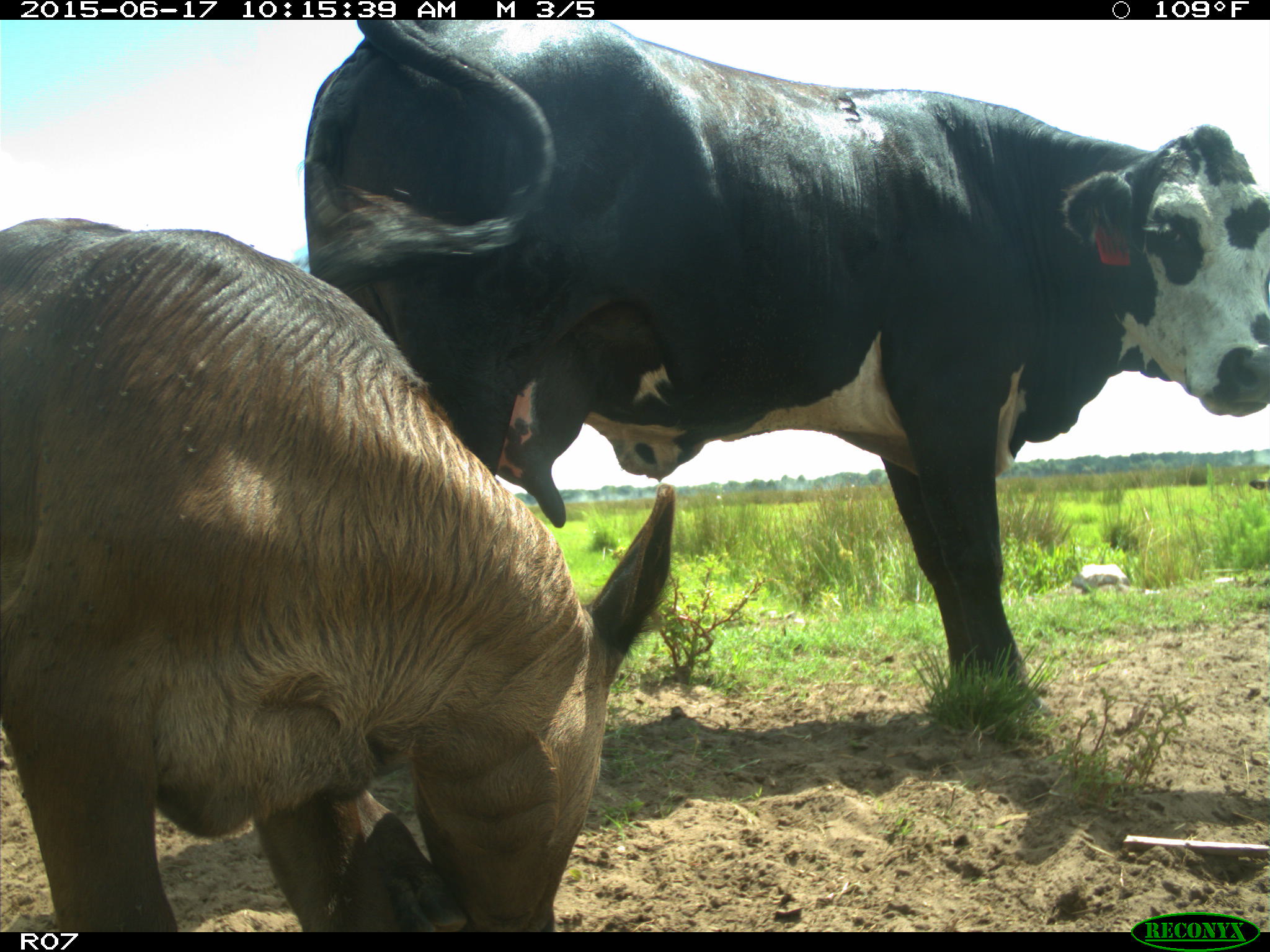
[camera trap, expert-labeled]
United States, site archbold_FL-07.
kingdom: Animalia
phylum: Chordata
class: Mammalia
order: Artiodactyla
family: Bovidae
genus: Bos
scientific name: Bos taurus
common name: domestic cow